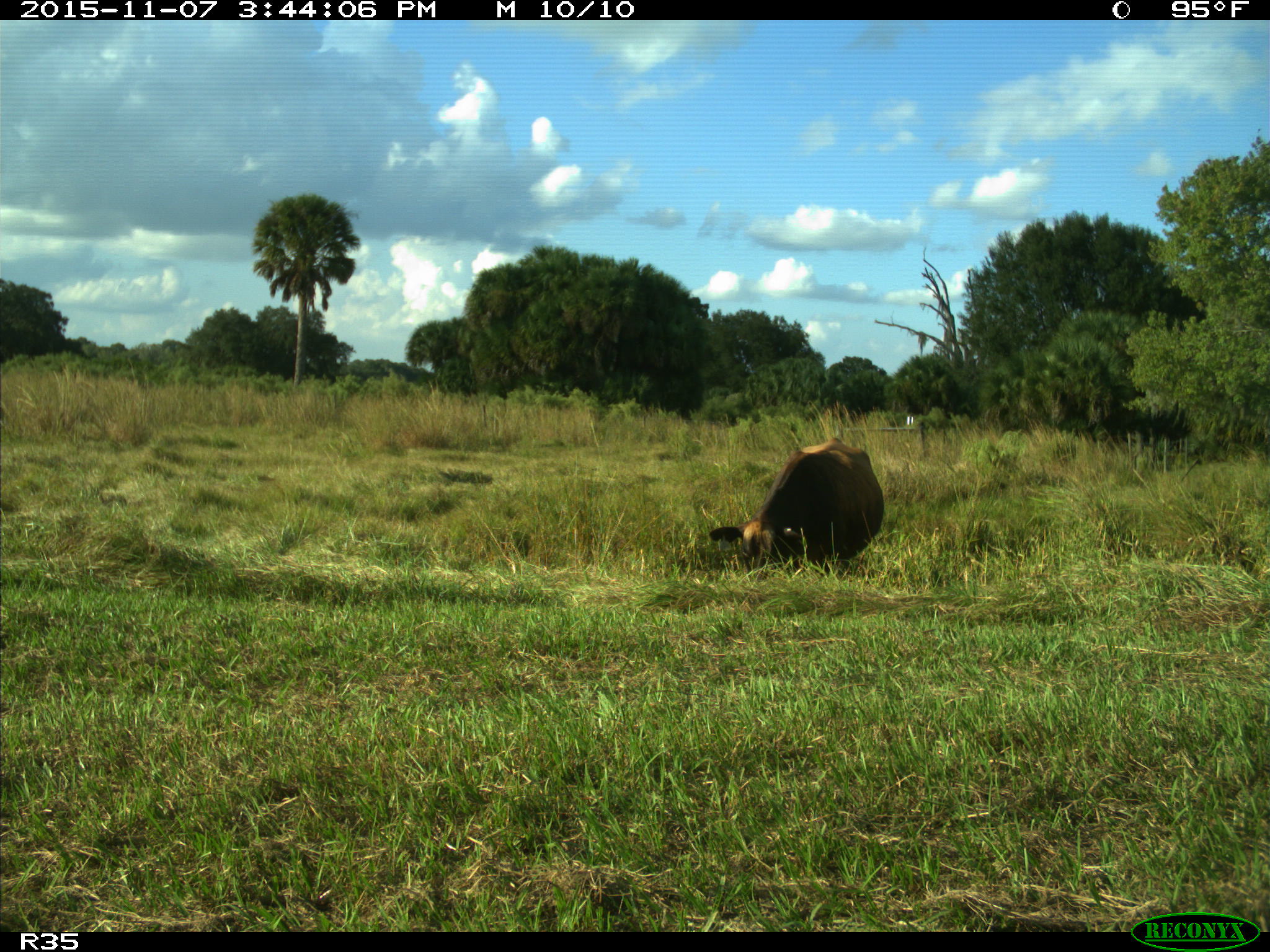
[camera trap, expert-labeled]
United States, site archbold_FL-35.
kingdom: Animalia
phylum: Chordata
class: Mammalia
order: Artiodactyla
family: Bovidae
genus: Bos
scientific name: Bos taurus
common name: domestic cow